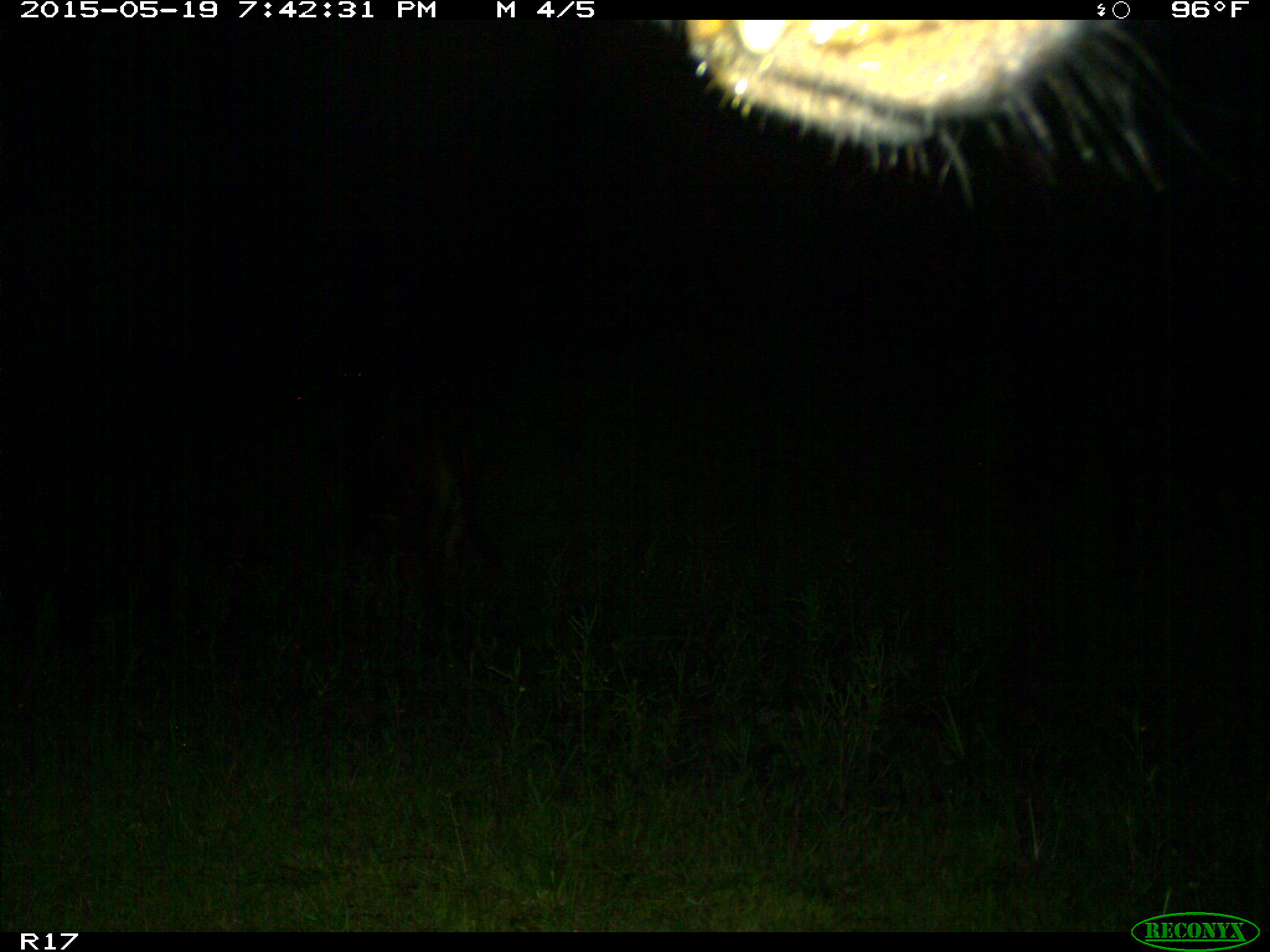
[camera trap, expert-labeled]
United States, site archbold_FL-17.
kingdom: Animalia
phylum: Chordata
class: Mammalia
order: Artiodactyla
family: Bovidae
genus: Bos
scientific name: Bos taurus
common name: domestic cow